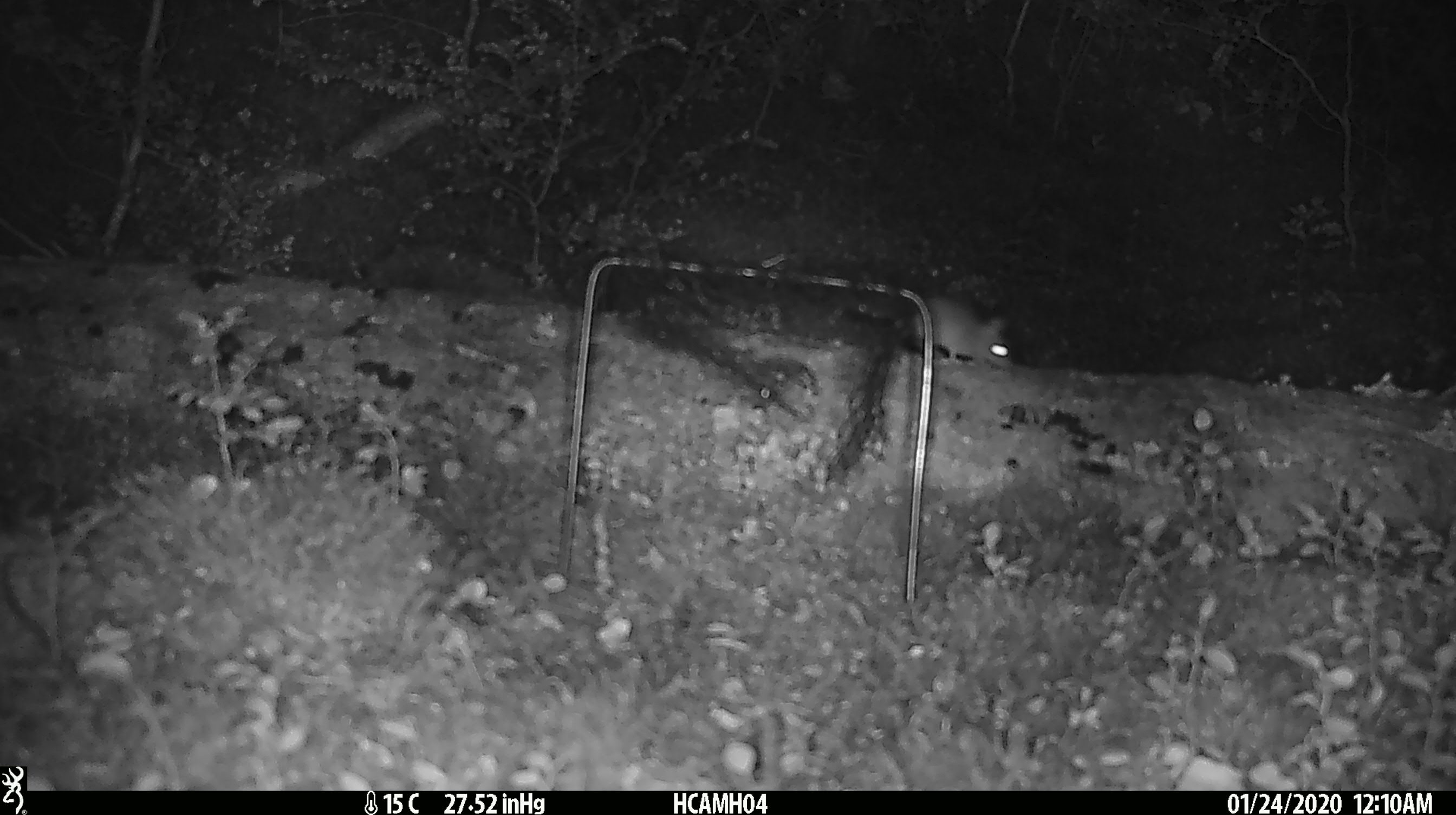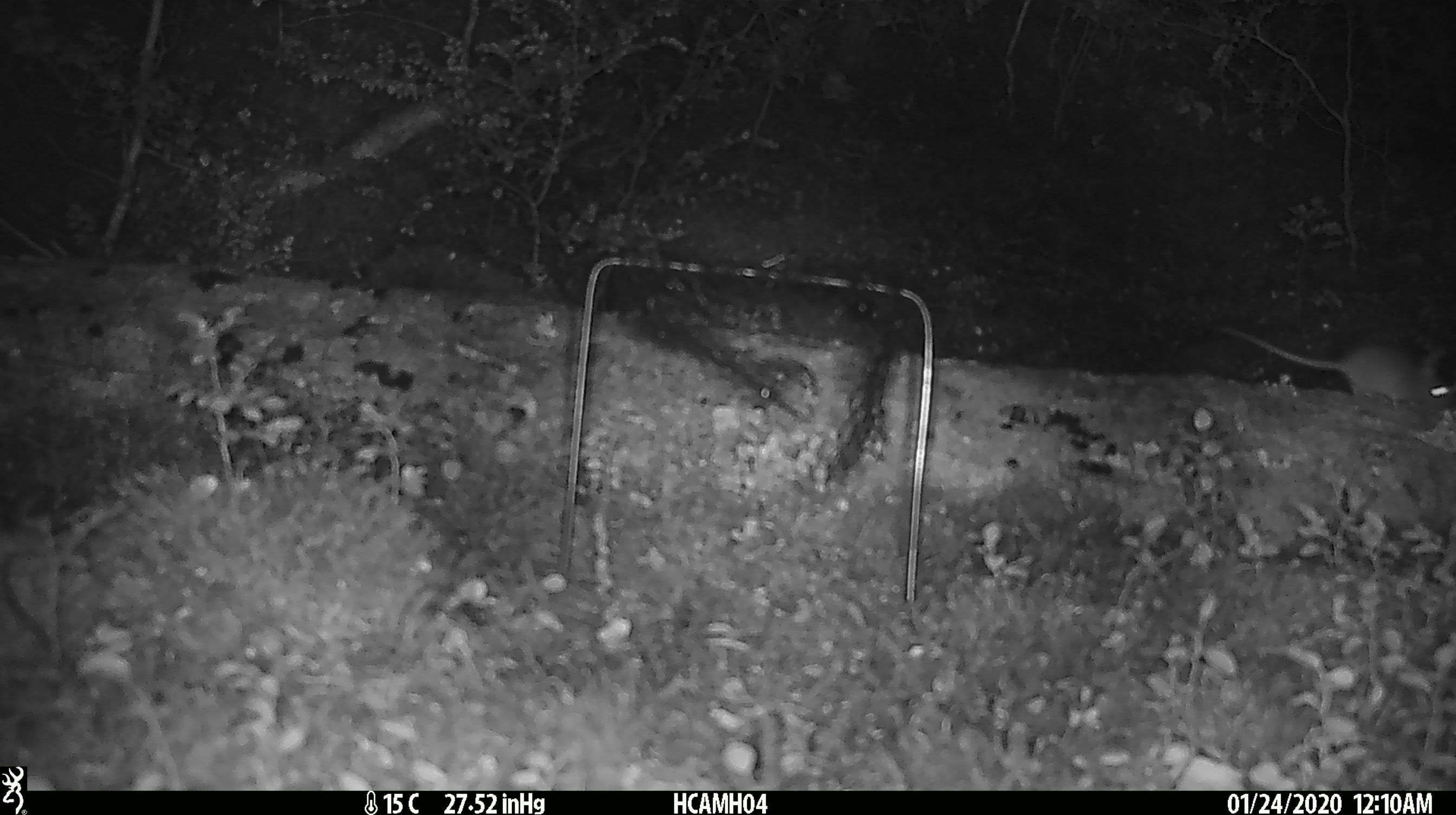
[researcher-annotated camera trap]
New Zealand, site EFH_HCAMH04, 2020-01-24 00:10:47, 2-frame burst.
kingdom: Animalia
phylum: Chordata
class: Mammalia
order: Rodentia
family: Muridae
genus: Mus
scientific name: Mus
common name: mouse